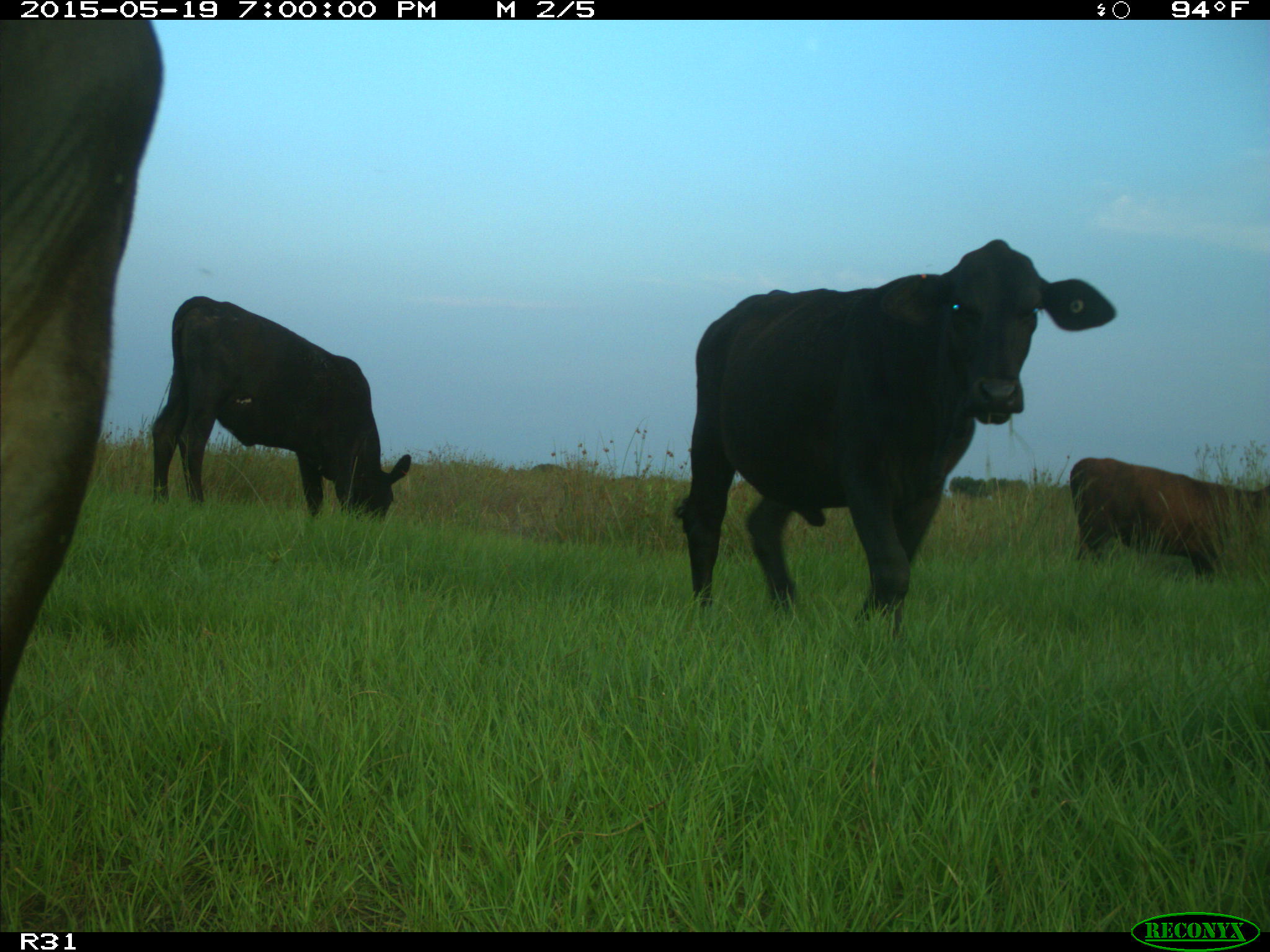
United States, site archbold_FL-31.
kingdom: Animalia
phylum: Chordata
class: Mammalia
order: Artiodactyla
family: Bovidae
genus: Bos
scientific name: Bos taurus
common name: domestic cow